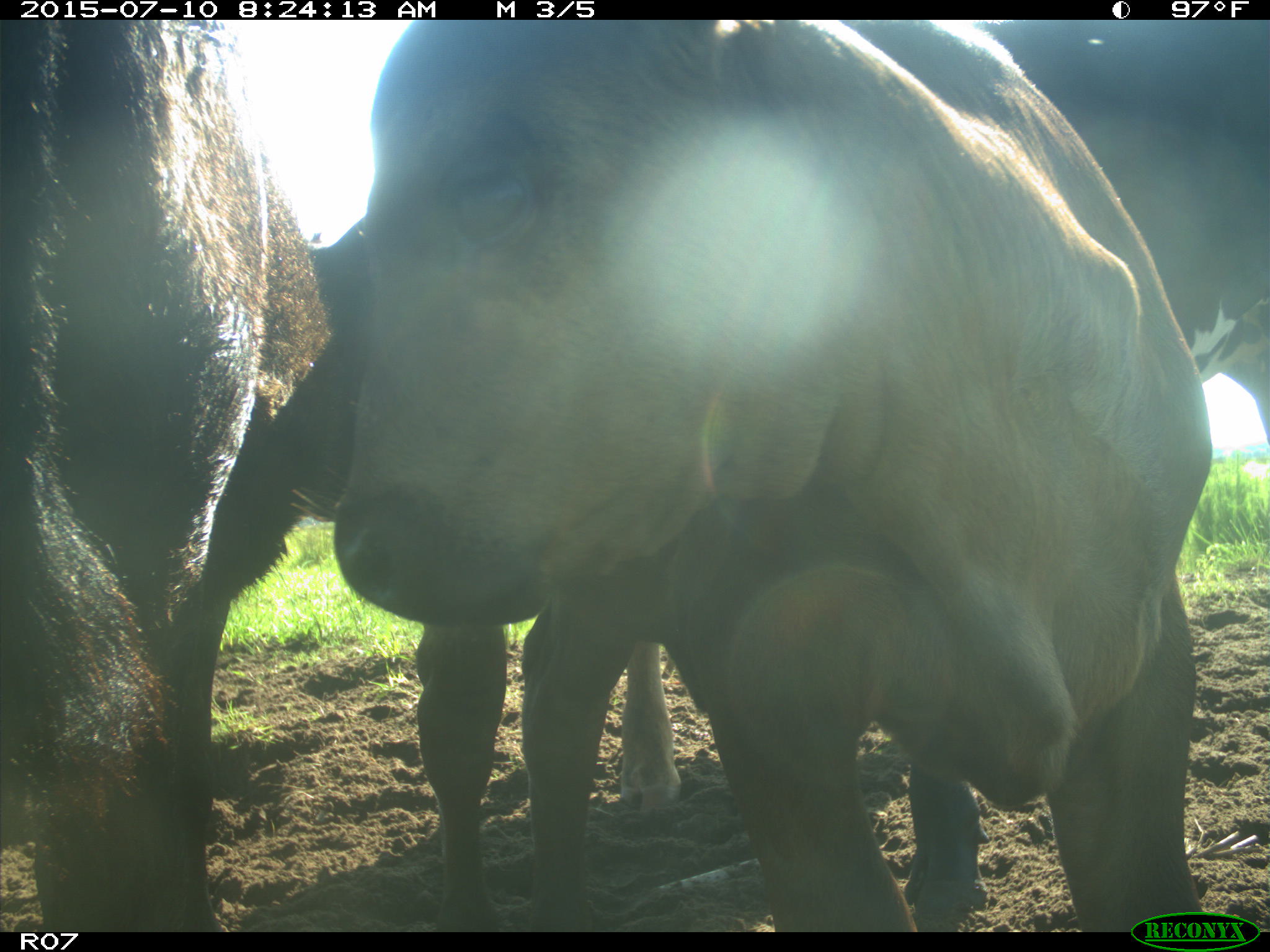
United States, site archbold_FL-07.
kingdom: Animalia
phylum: Chordata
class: Mammalia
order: Artiodactyla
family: Bovidae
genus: Bos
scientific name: Bos taurus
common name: domestic cow